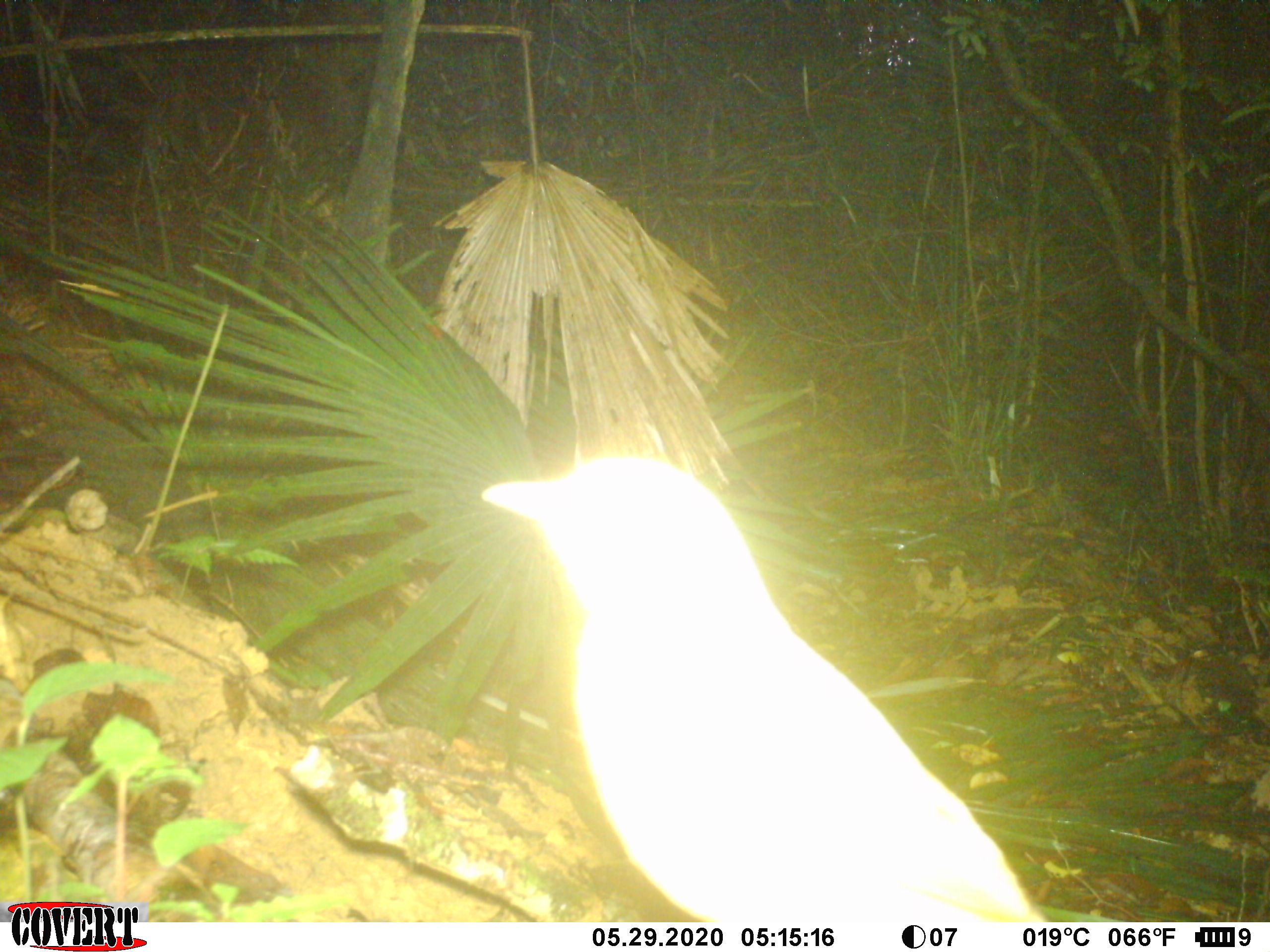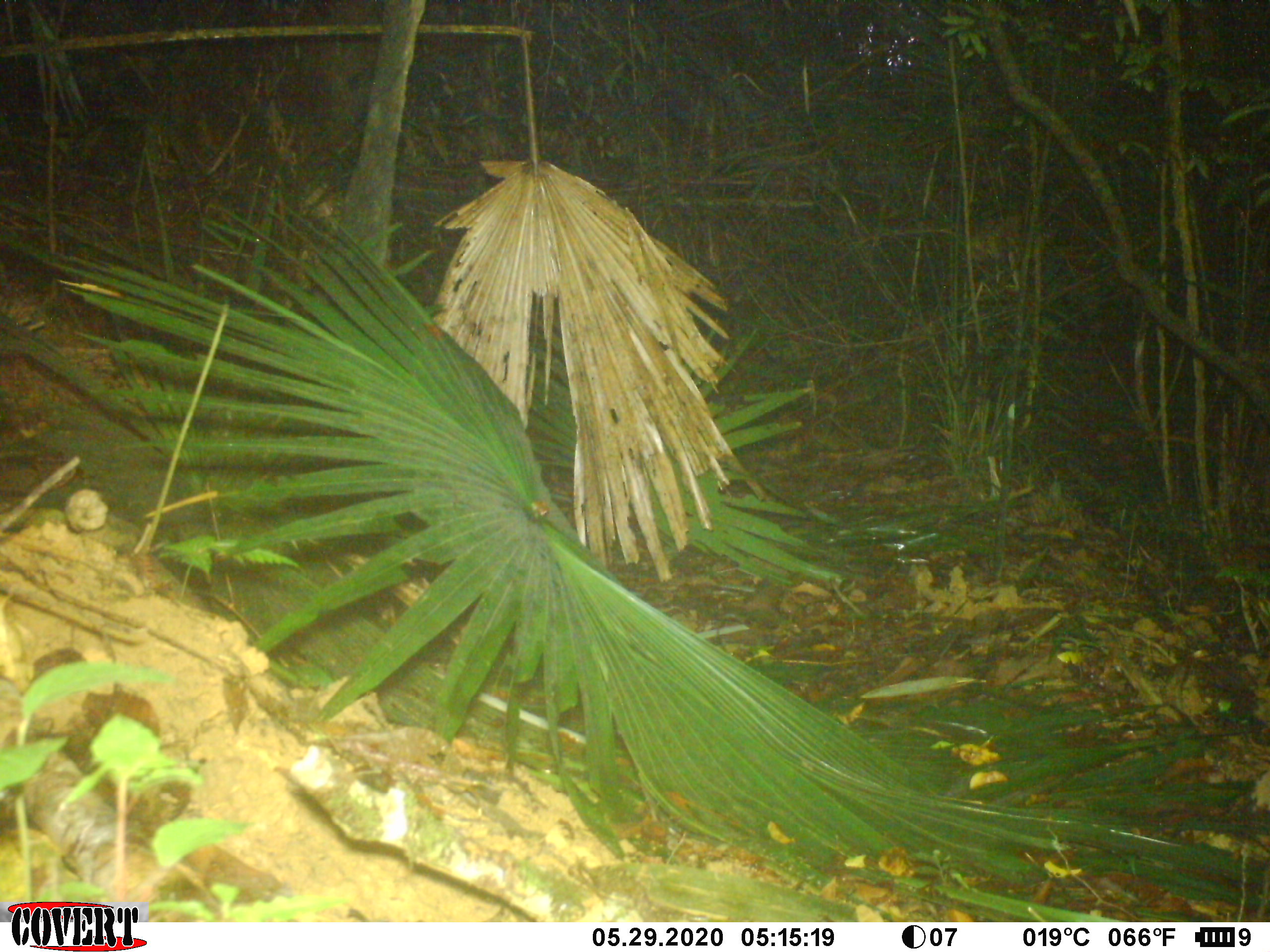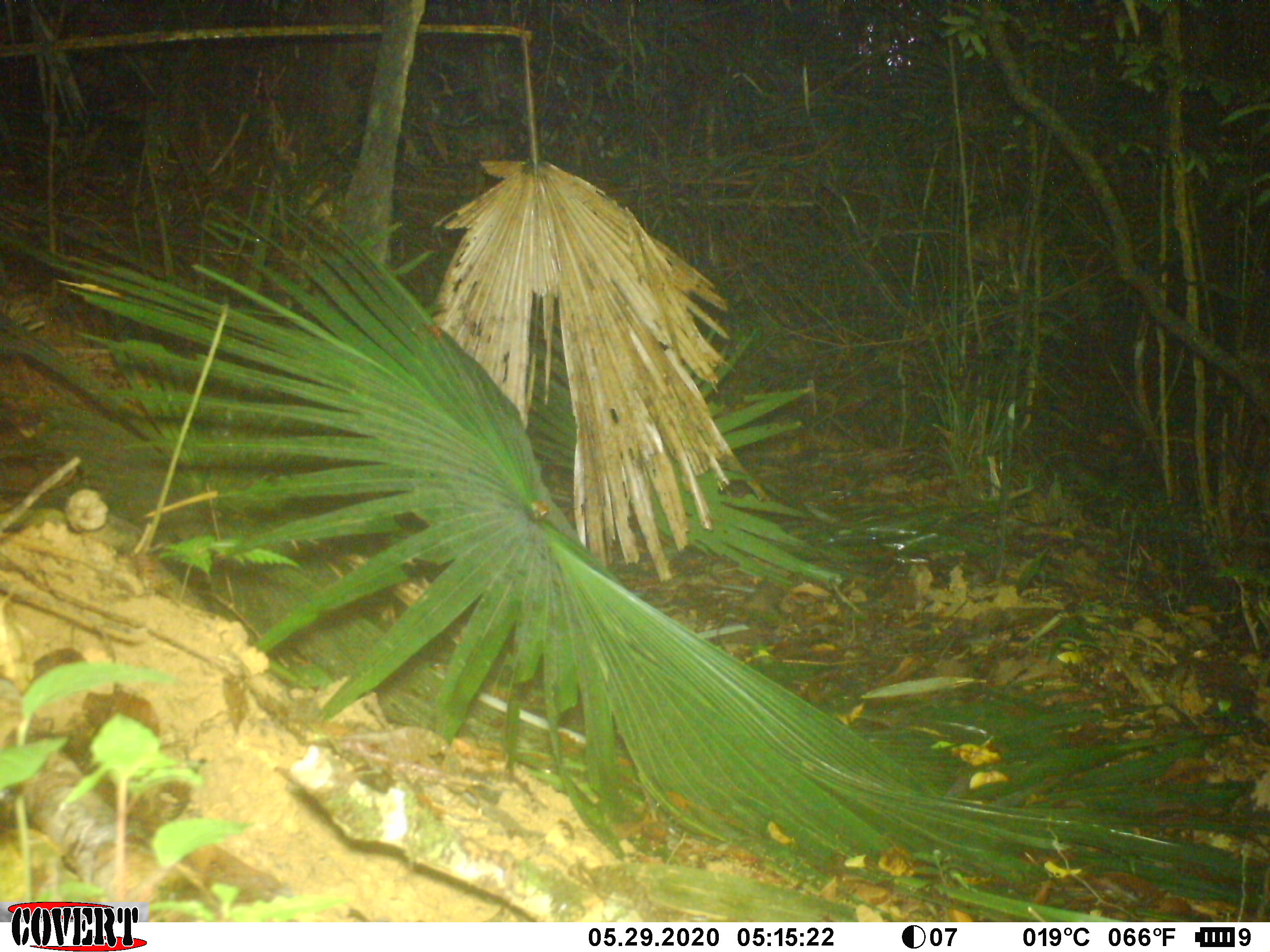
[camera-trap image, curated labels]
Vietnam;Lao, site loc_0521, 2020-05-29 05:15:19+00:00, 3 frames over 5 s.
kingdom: Animalia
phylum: Chordata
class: Aves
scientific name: Aves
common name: bird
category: unidentified bird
Unidentified bird (bird) (Aves). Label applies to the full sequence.